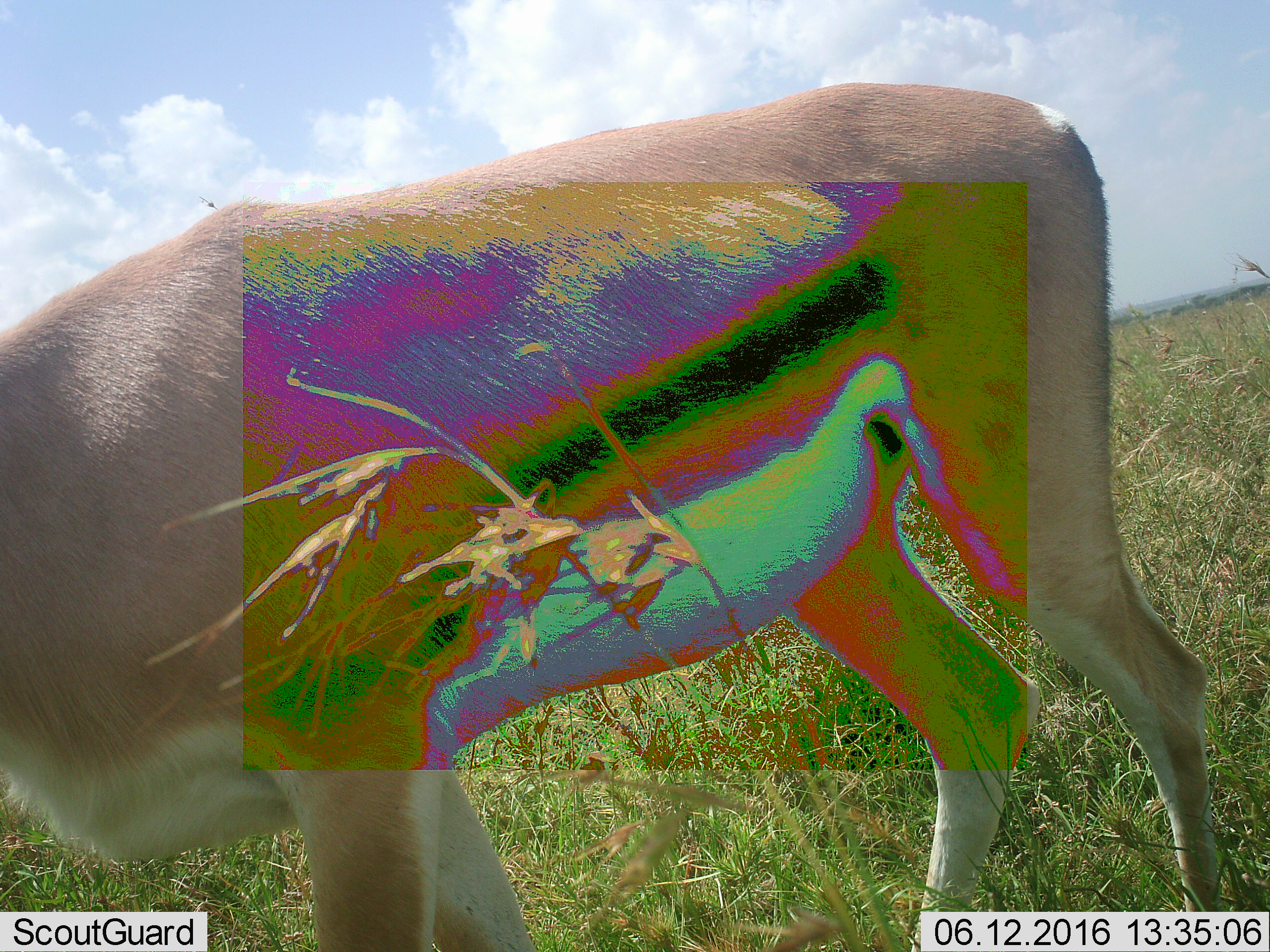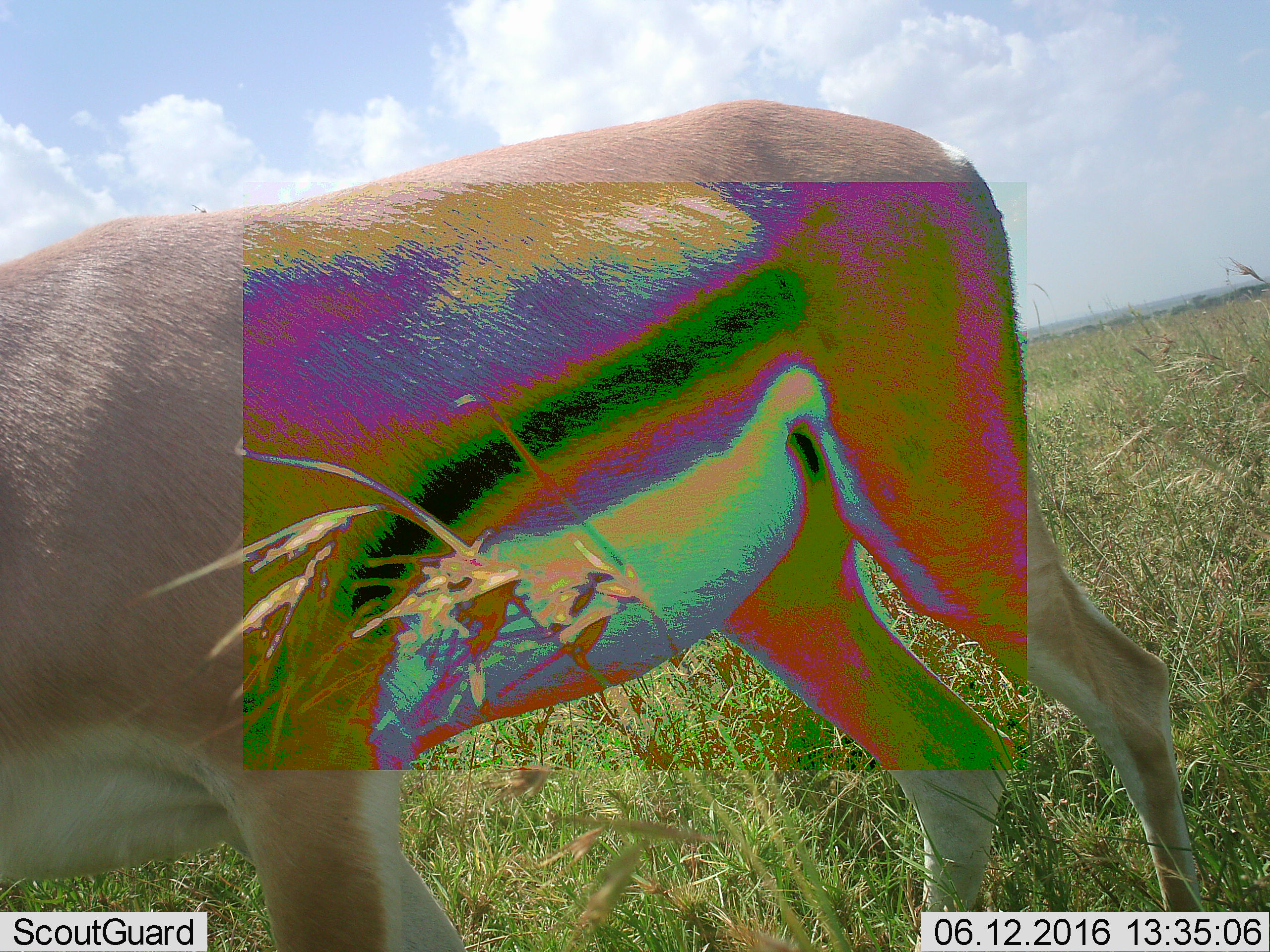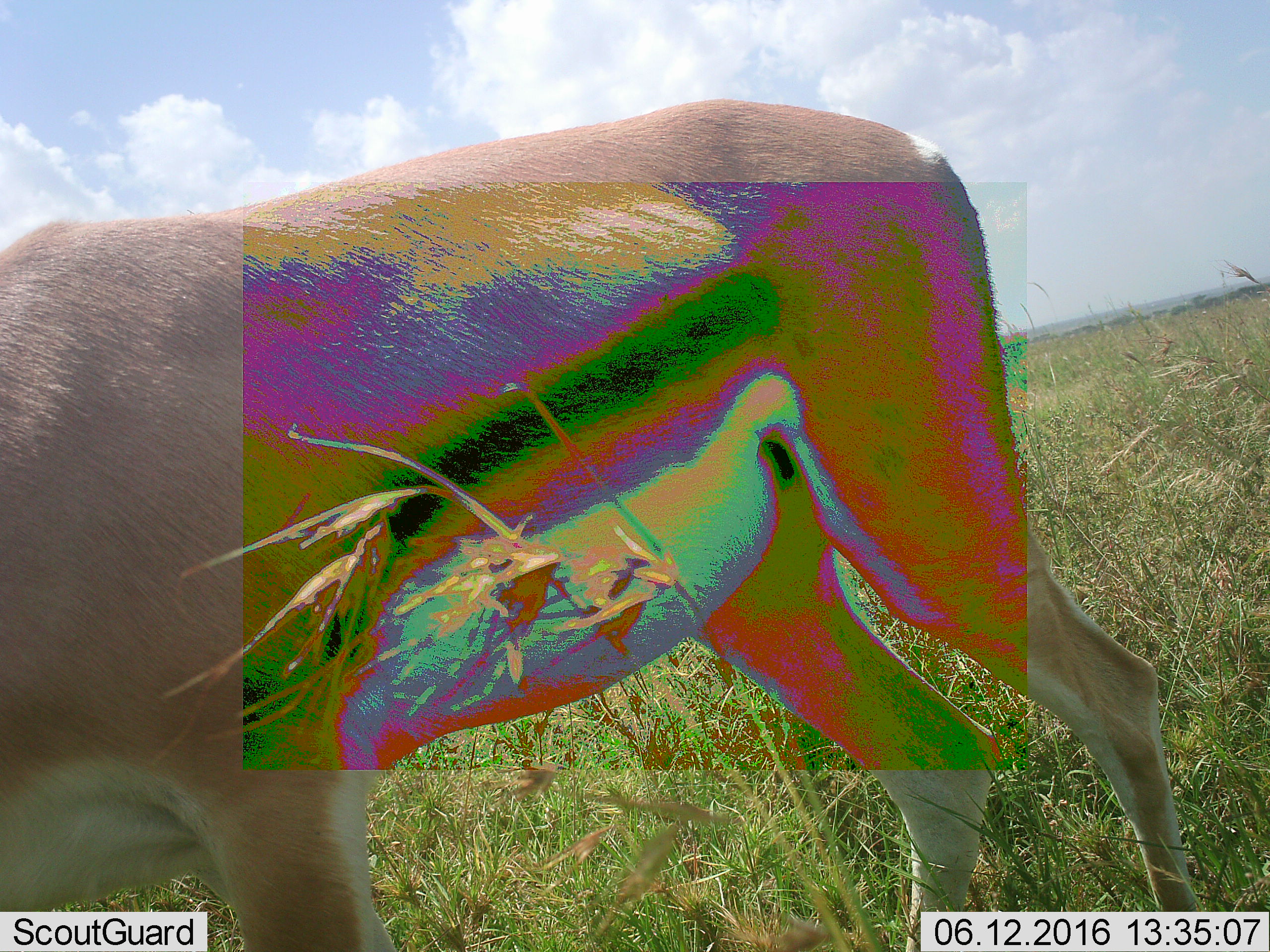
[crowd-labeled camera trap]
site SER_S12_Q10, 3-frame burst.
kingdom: Animalia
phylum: Chordata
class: Mammalia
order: Artiodactyla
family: Bovidae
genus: Eudorcas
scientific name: Eudorcas thomsonii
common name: thomson's gazelle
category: gazellethomsons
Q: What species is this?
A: Gazellethomsons (thomson's gazelle) (Eudorcas thomsonii).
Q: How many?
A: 1.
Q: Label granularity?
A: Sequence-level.